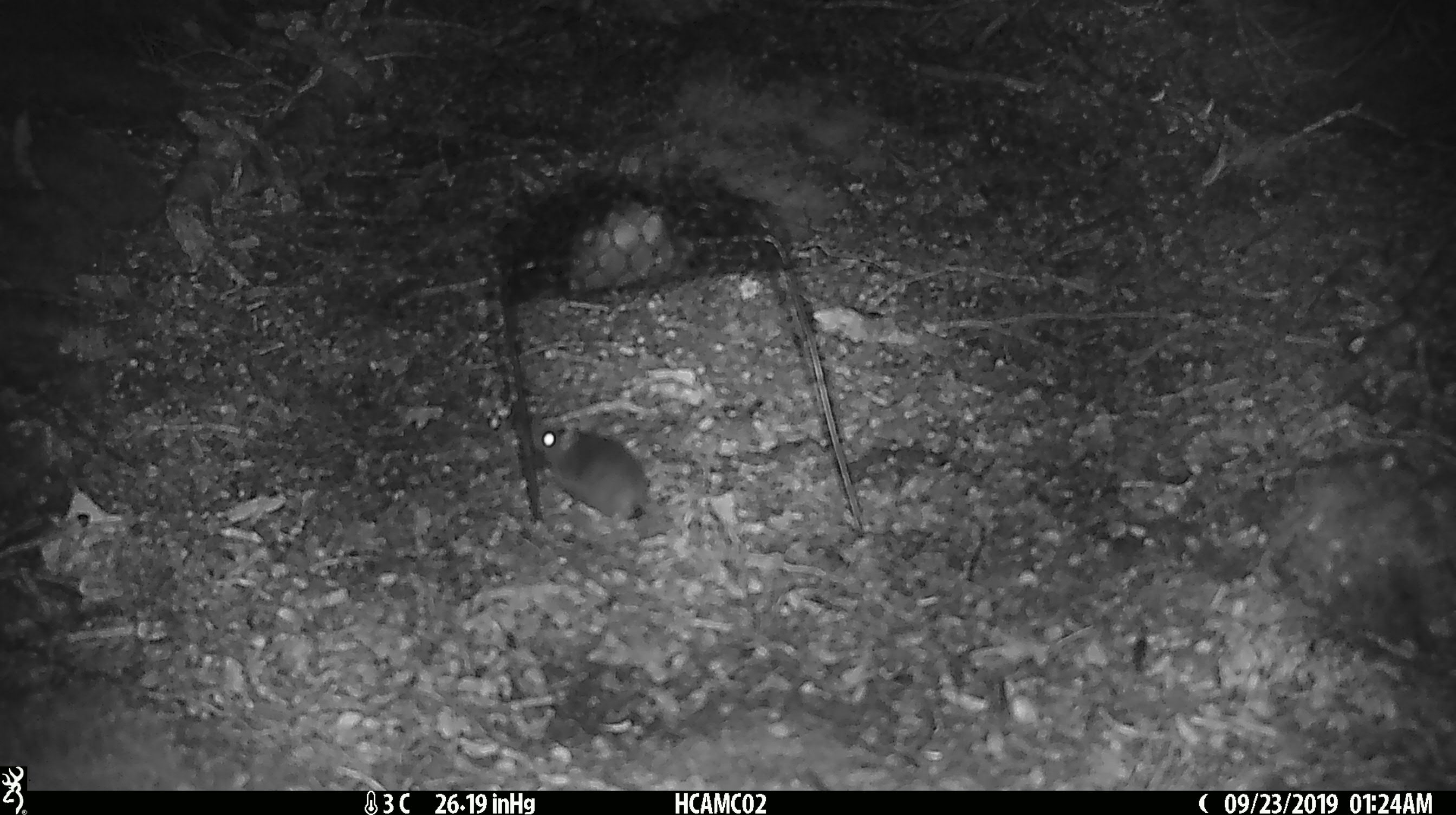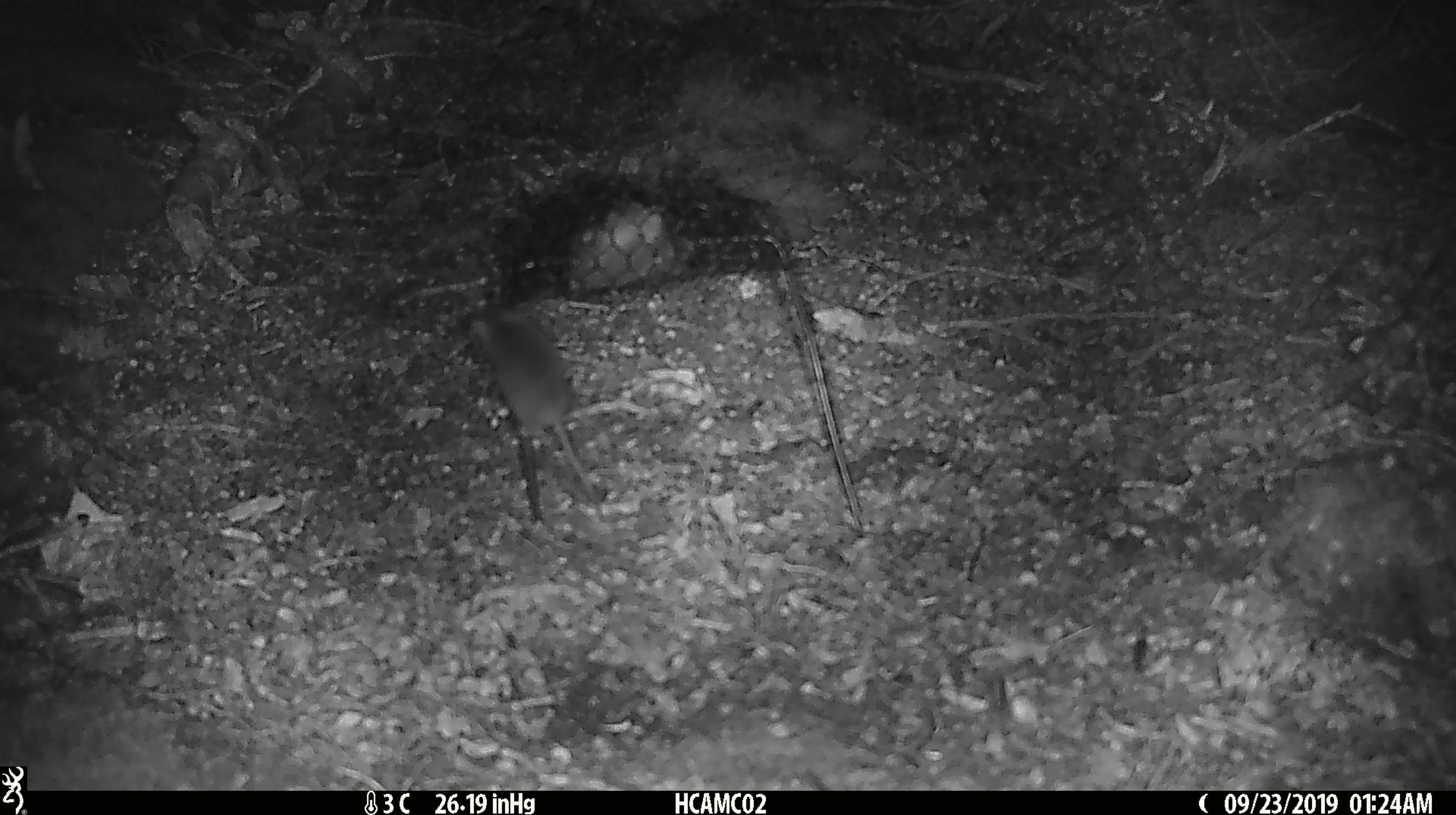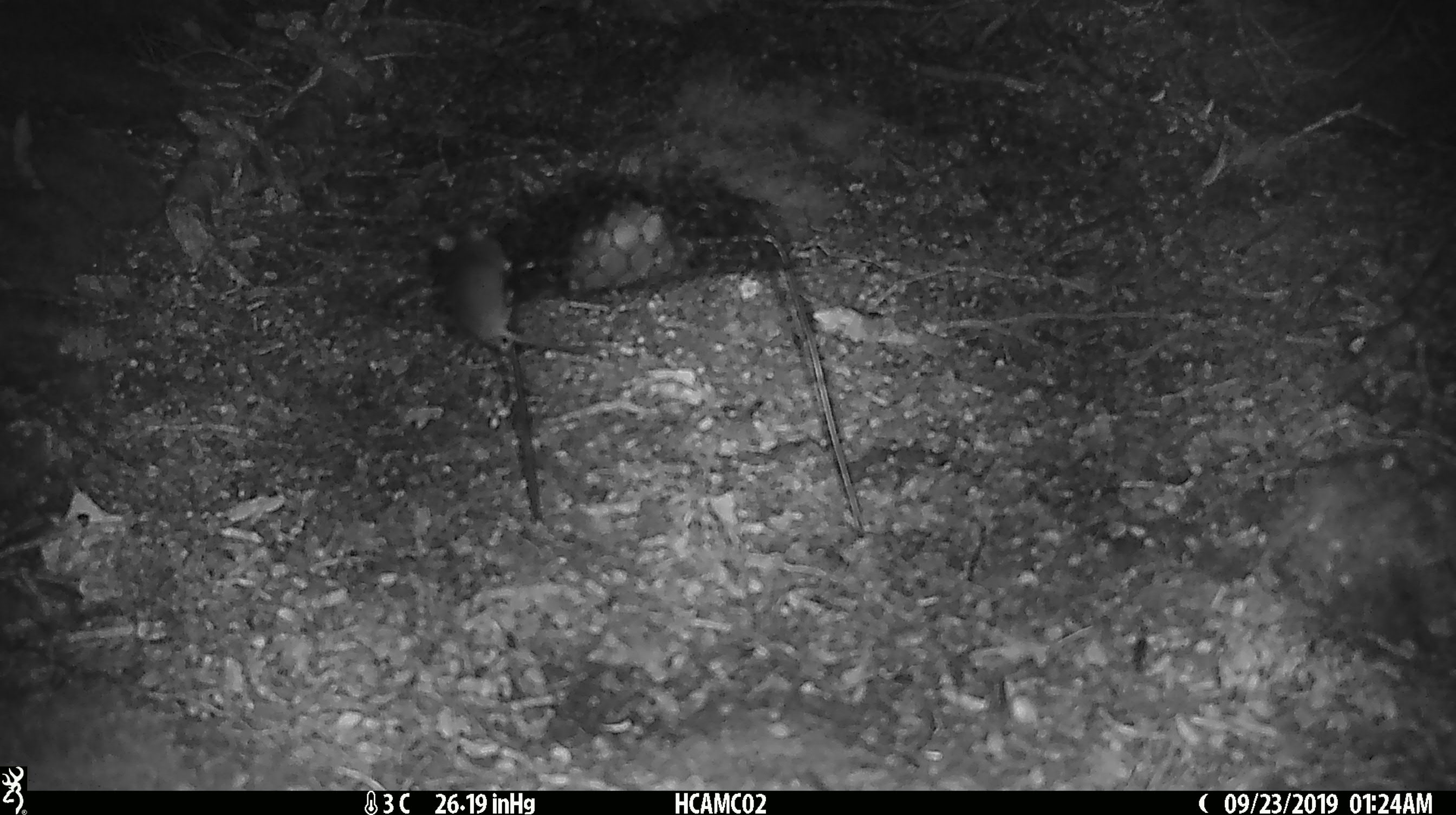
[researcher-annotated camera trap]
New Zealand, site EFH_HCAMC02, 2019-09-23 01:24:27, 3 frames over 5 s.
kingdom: Animalia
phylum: Chordata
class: Mammalia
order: Rodentia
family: Muridae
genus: Mus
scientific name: Mus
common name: mouse